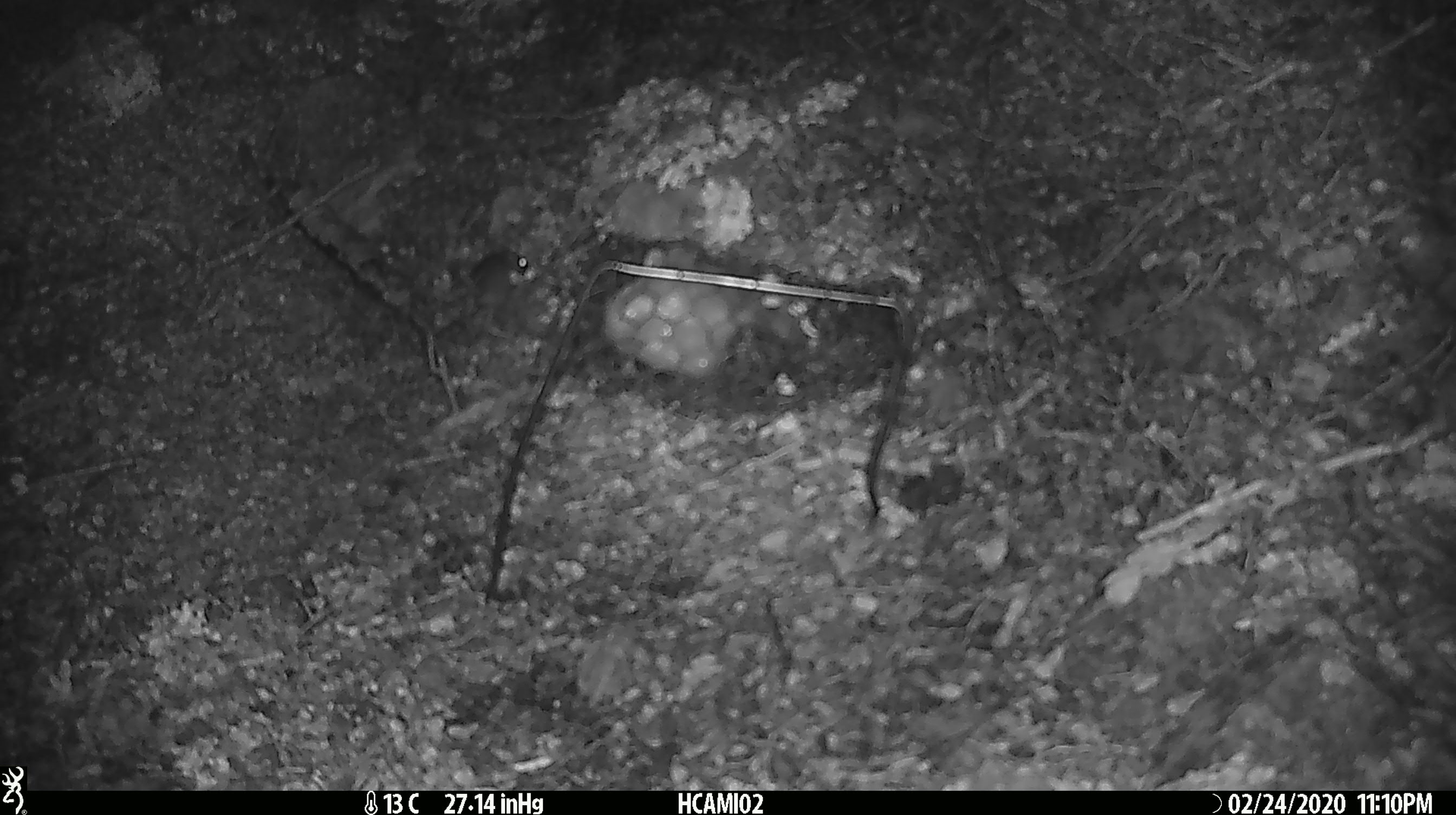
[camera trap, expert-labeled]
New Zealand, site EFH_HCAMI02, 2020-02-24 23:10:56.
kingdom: Animalia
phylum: Chordata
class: Mammalia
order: Rodentia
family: Muridae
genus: Mus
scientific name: Mus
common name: mouse